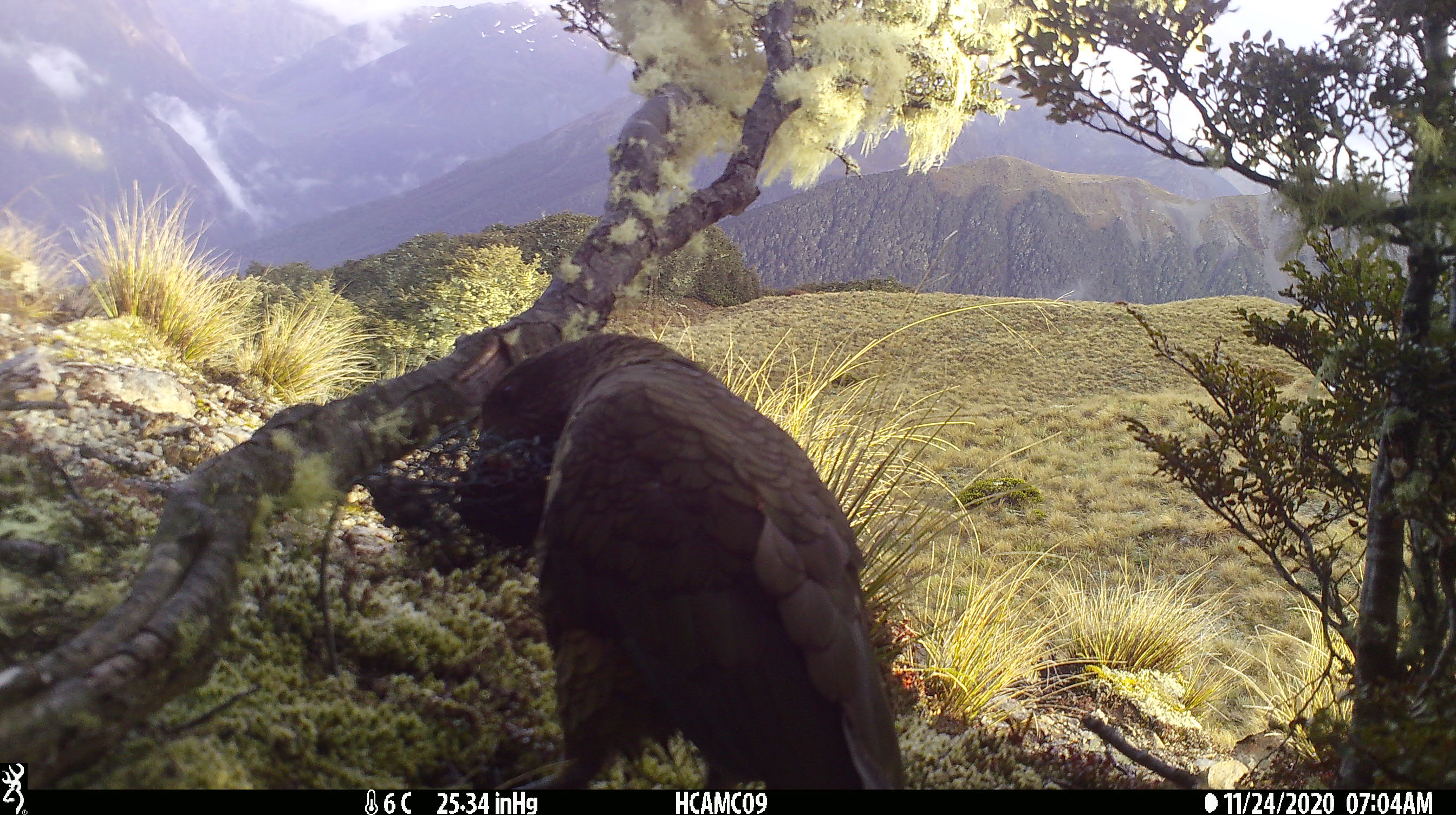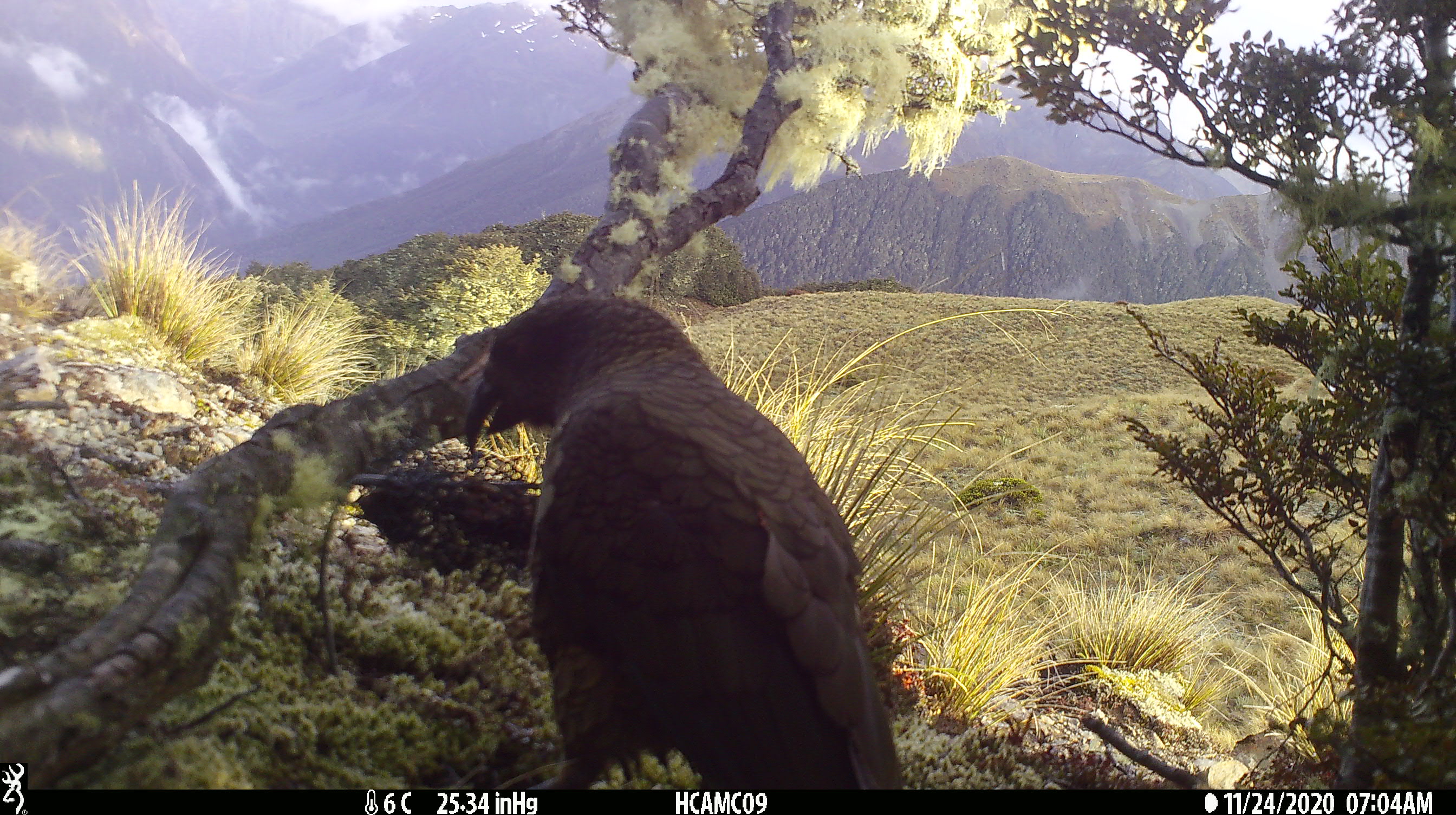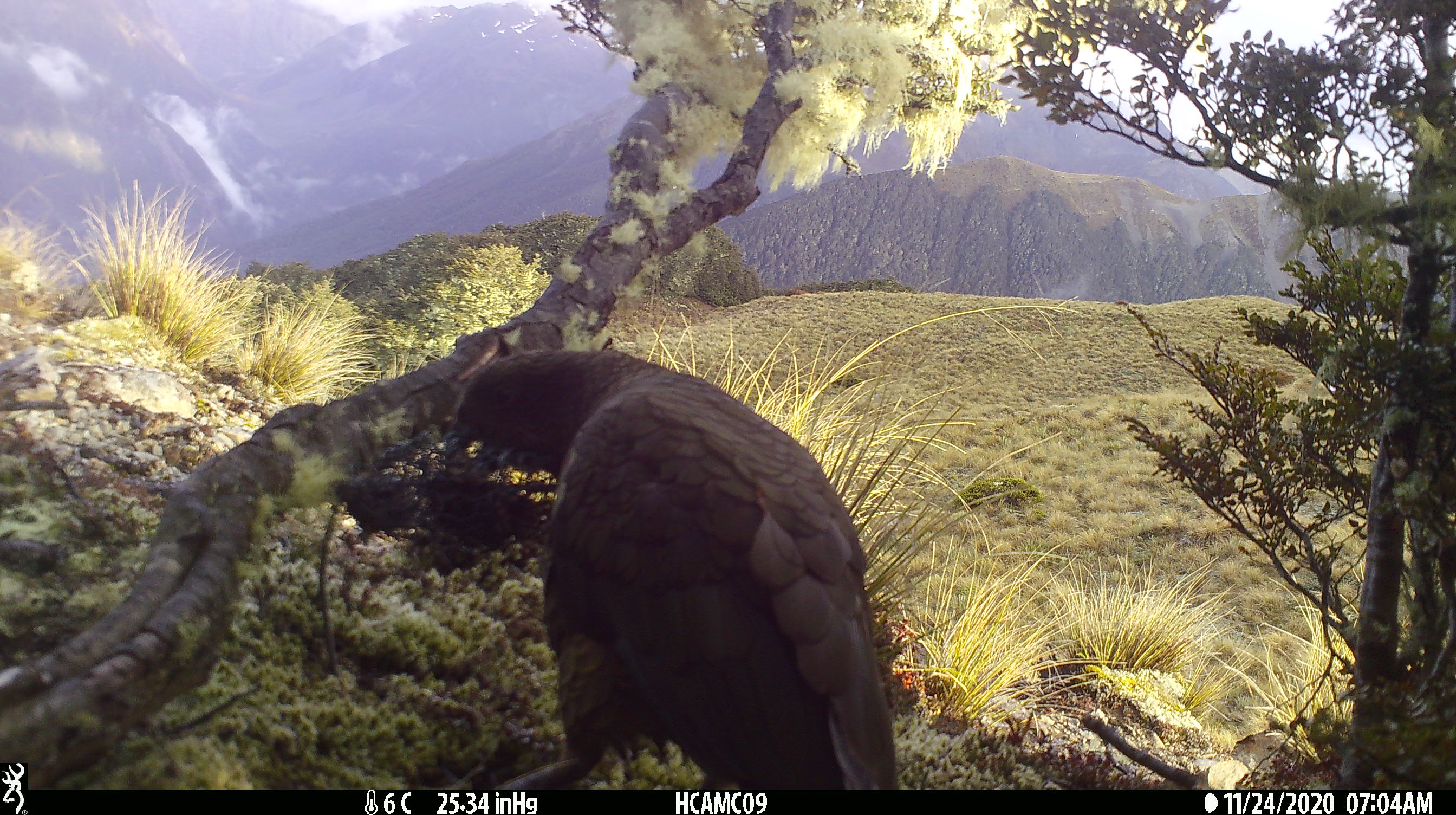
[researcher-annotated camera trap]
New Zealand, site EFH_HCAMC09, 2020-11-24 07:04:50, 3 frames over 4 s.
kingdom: Animalia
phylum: Chordata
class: Aves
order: Psittaciformes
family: Strigopidae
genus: Nestor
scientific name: Nestor notabilis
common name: kea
Kea (Nestor notabilis).